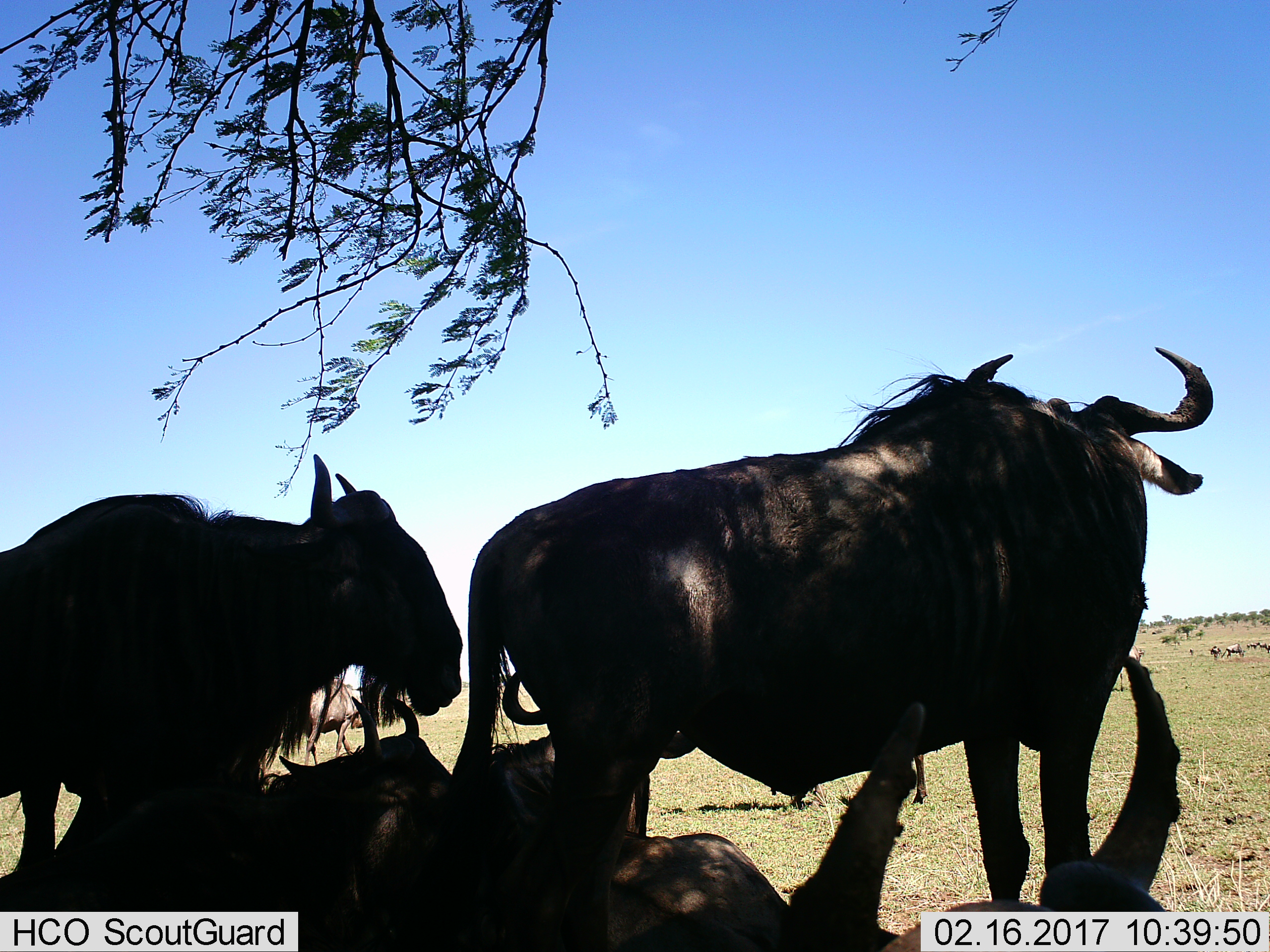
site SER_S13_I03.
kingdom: Animalia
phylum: Chordata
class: Mammalia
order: Artiodactyla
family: Bovidae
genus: Connochaetes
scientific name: Connochaetes taurinus taurinus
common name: blue wildebeest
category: wildebeestblue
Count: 11-50.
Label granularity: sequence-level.